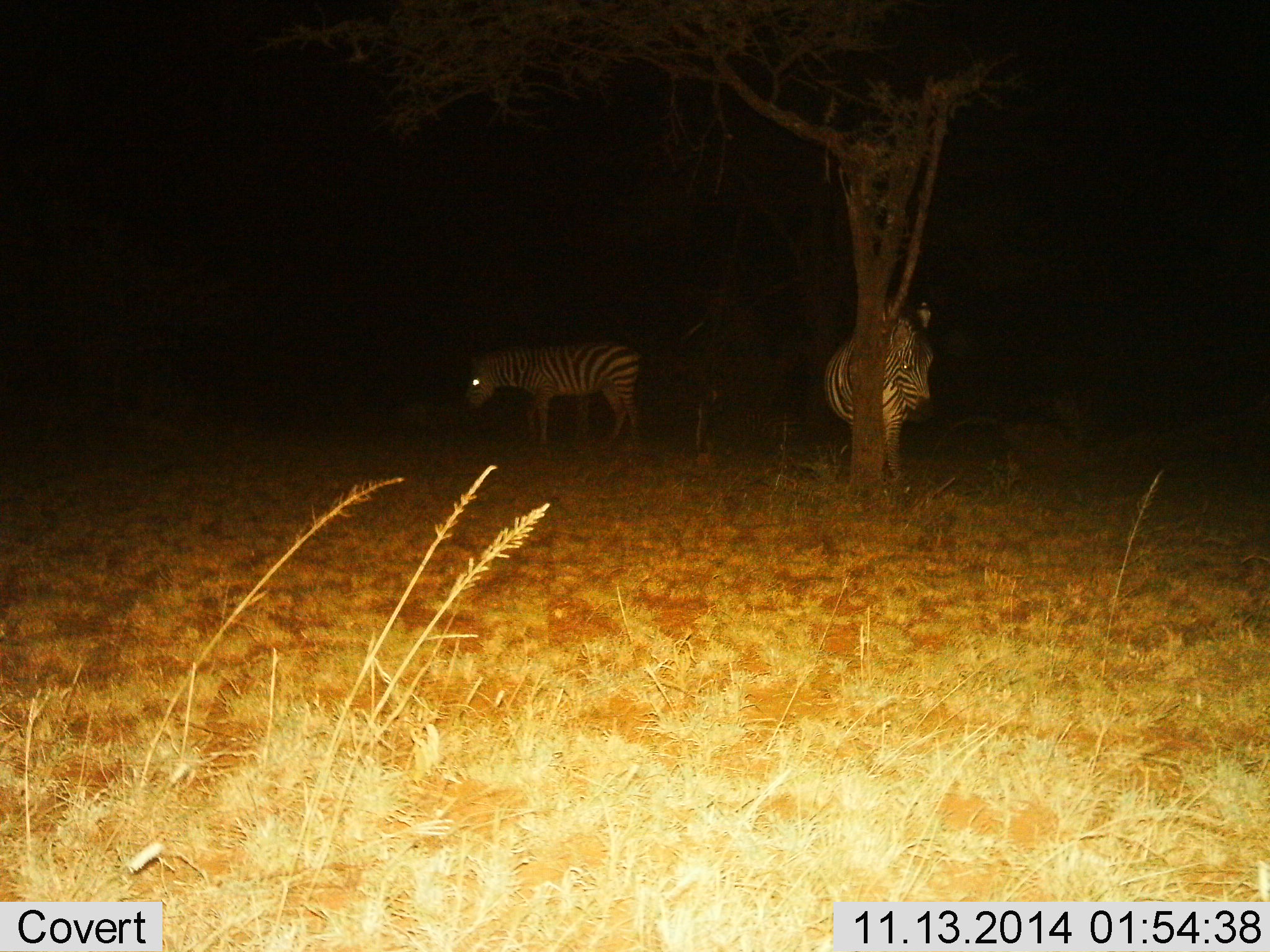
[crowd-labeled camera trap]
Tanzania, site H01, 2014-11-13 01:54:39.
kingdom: Animalia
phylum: Chordata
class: Mammalia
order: Perissodactyla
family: Equidae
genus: Equus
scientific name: Equus quagga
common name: plains zebra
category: zebra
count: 2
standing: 100%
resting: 10%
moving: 0%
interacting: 0%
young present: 0%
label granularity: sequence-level